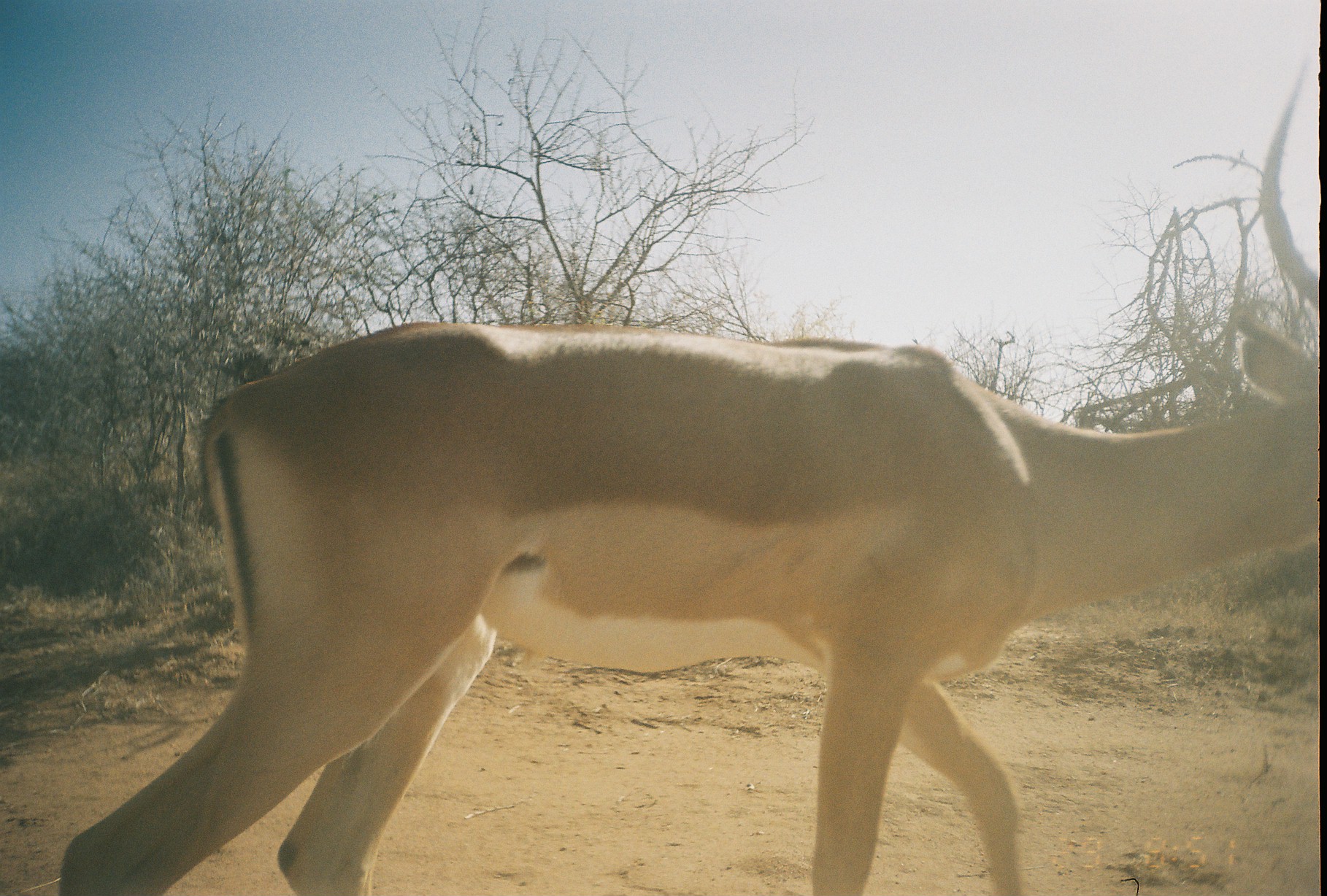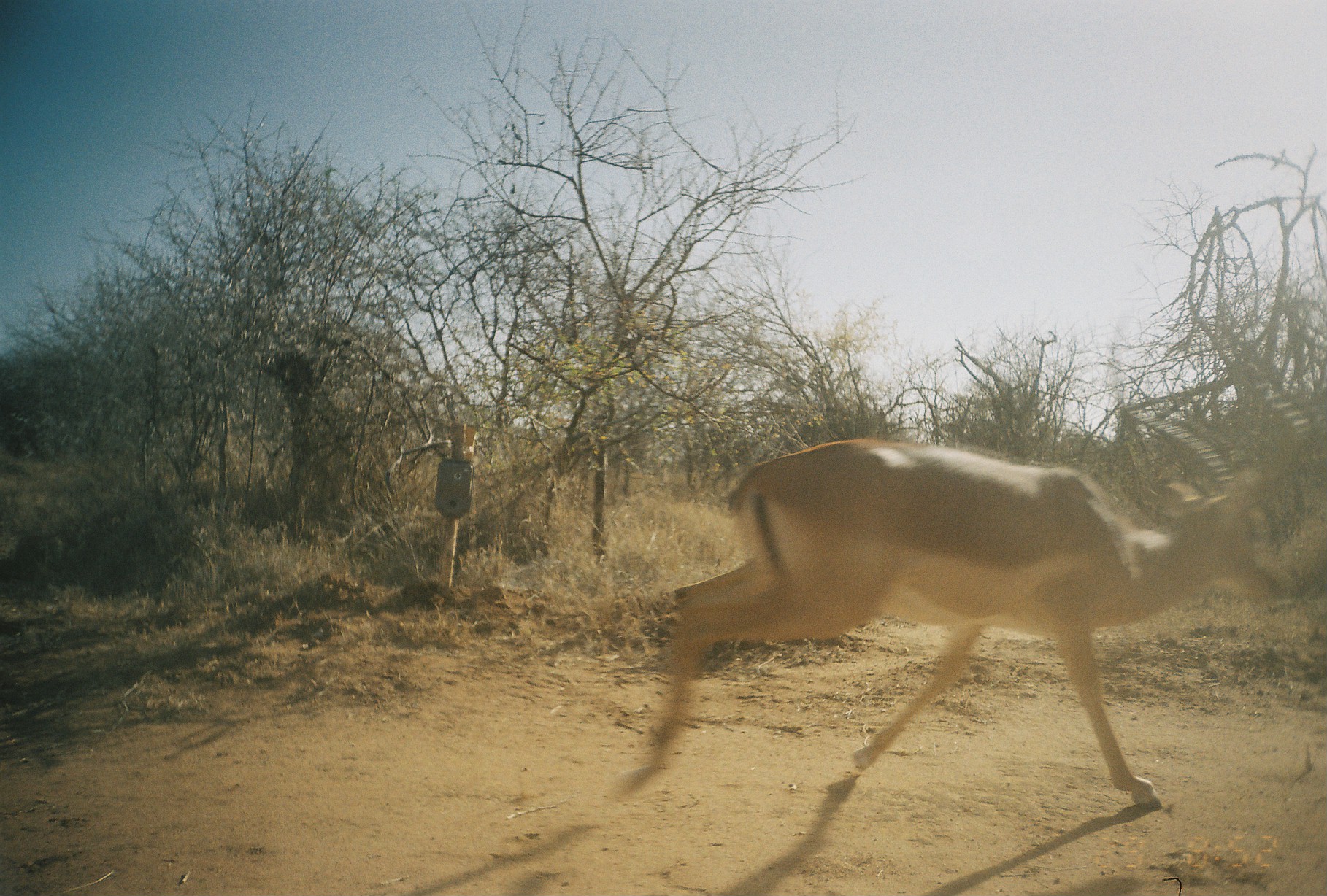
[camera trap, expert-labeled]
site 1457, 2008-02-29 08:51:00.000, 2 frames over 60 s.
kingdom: Animalia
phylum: Chordata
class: Mammalia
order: Artiodactyla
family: Bovidae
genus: Aepyceros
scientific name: Aepyceros melampus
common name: impala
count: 1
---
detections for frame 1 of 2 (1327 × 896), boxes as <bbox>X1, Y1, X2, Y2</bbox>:
aepyceros melampus: <bbox>53, 56, 1317, 889</bbox>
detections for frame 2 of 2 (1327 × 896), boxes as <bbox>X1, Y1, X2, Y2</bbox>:
aepyceros melampus: <bbox>649, 403, 1305, 812</bbox>